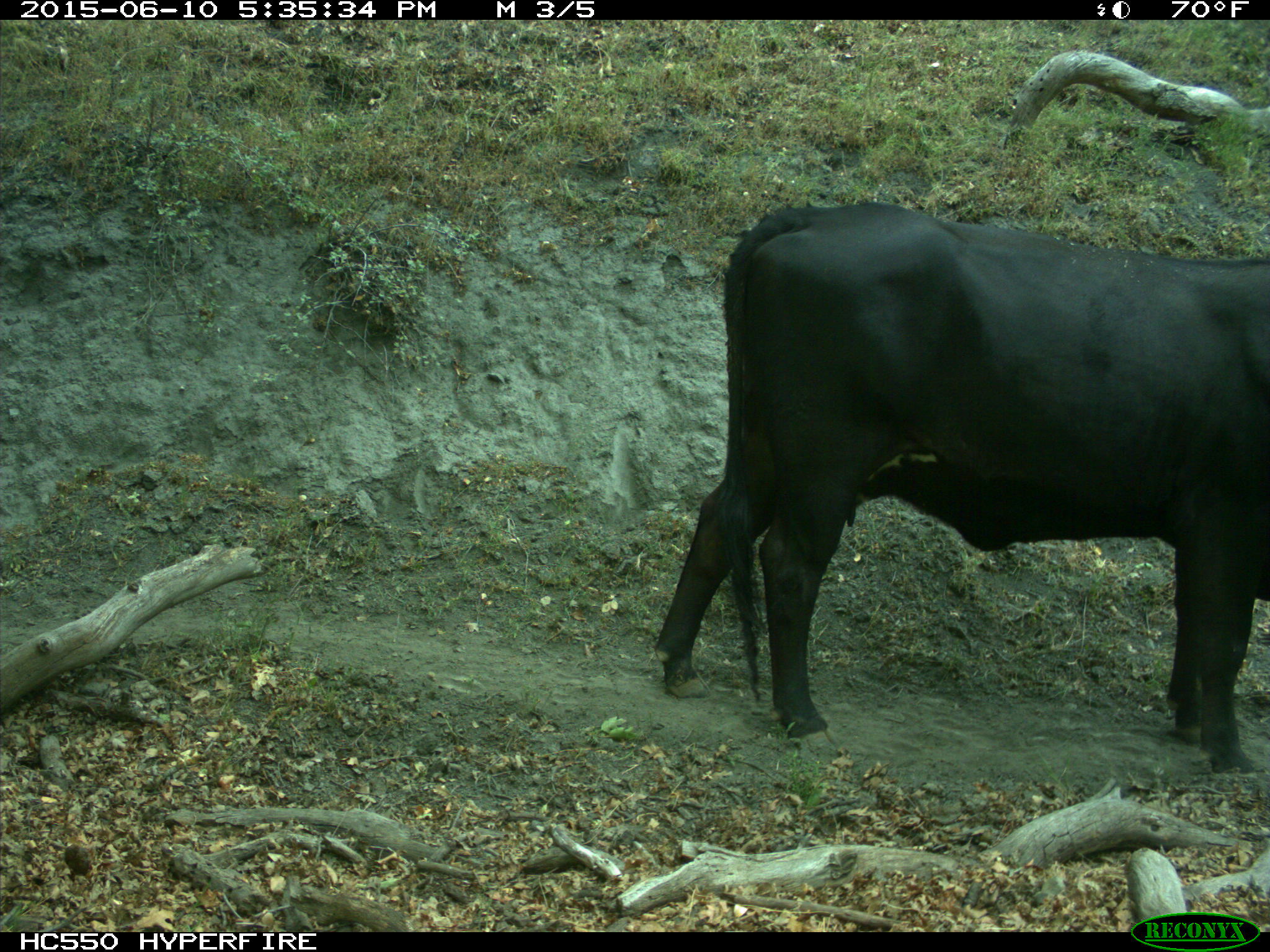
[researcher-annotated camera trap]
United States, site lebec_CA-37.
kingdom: Animalia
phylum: Chordata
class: Mammalia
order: Artiodactyla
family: Bovidae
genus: Bos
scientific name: Bos taurus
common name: domestic cow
Bos taurus (domestic cow).